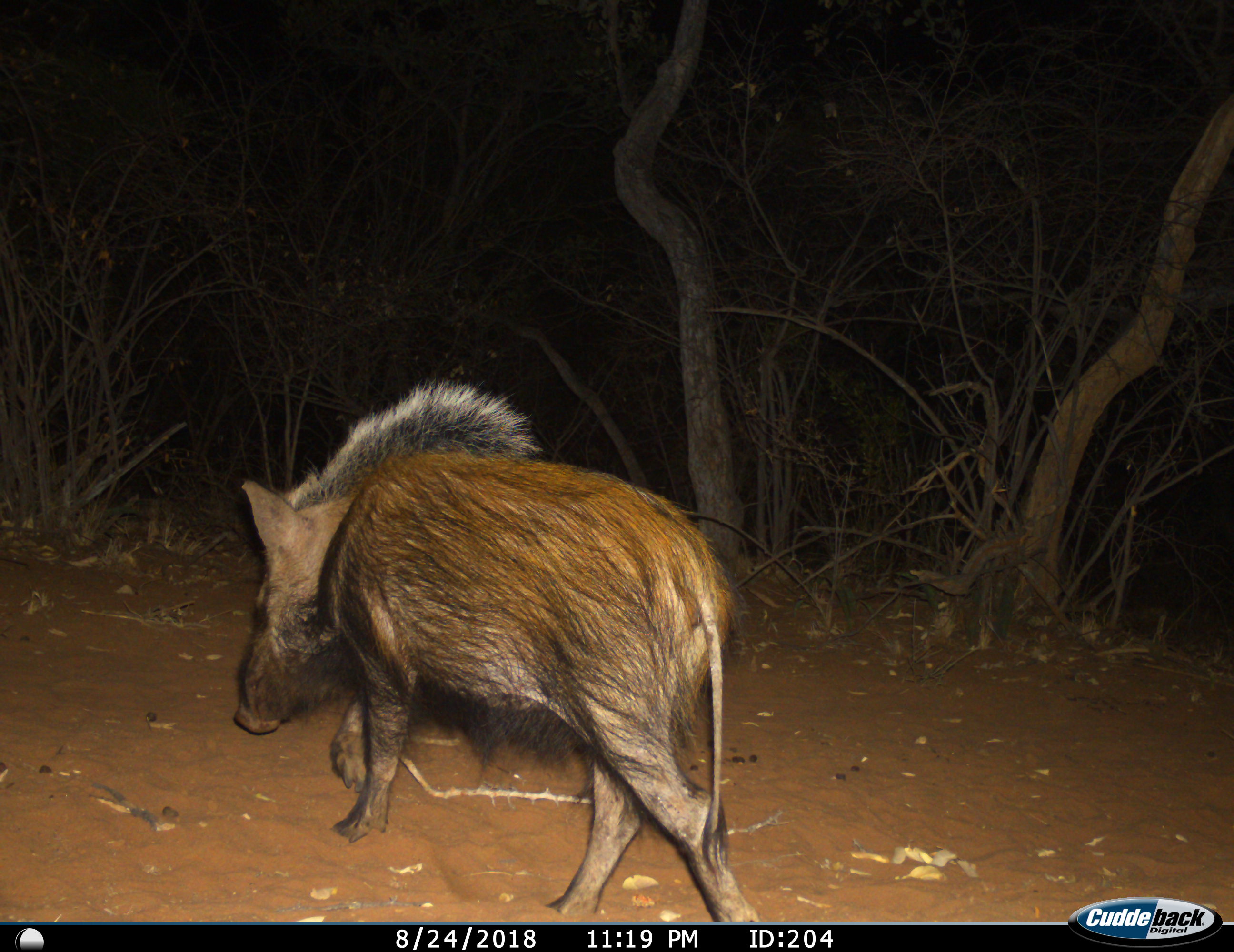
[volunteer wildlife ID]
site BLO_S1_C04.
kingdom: Animalia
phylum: Chordata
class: Mammalia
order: Artiodactyla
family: Suidae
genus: Potamochoerus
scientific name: Potamochoerus larvatus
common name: bushpig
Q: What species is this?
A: Bushpig (Potamochoerus larvatus).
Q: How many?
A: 1.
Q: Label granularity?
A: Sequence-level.